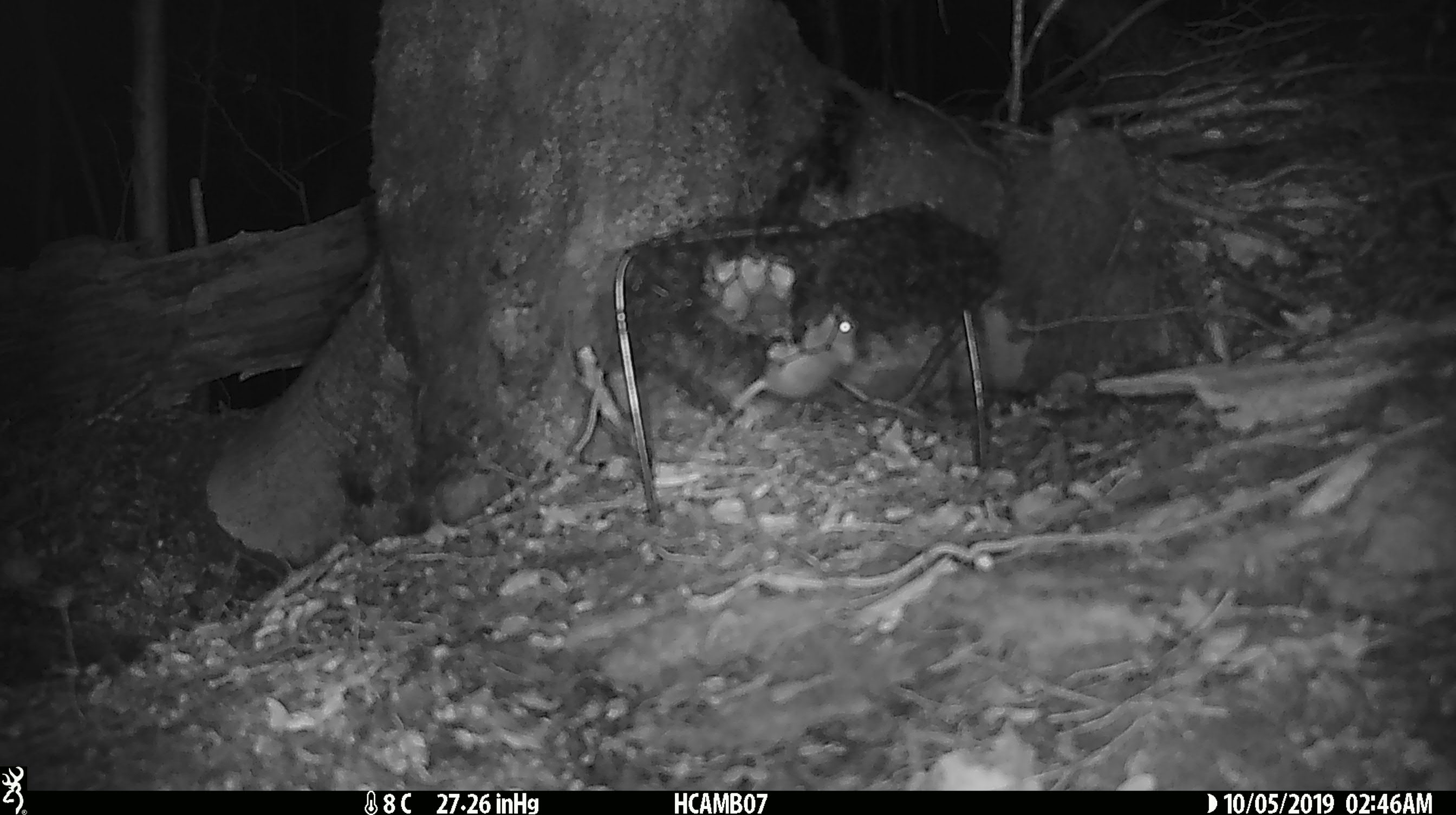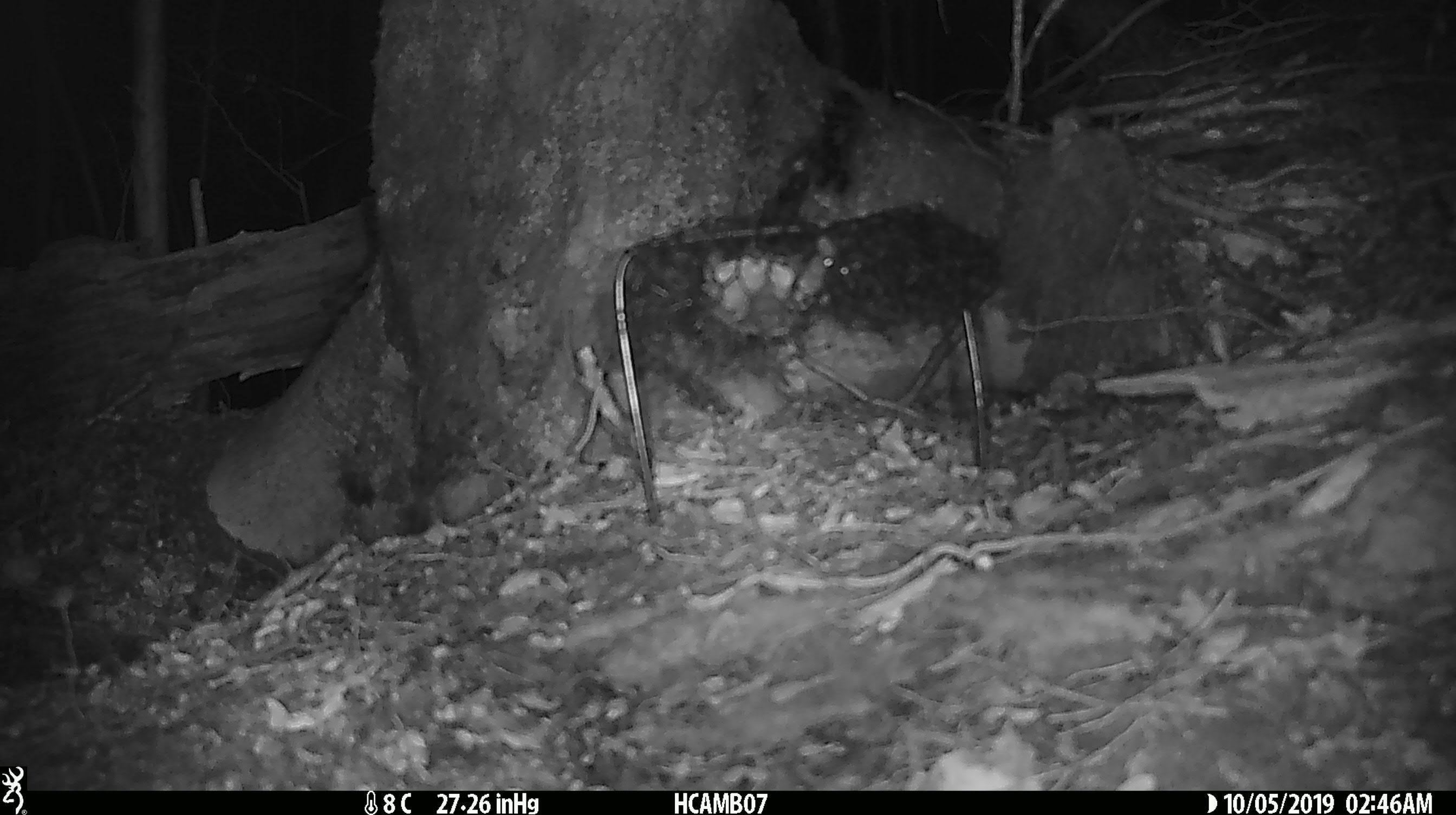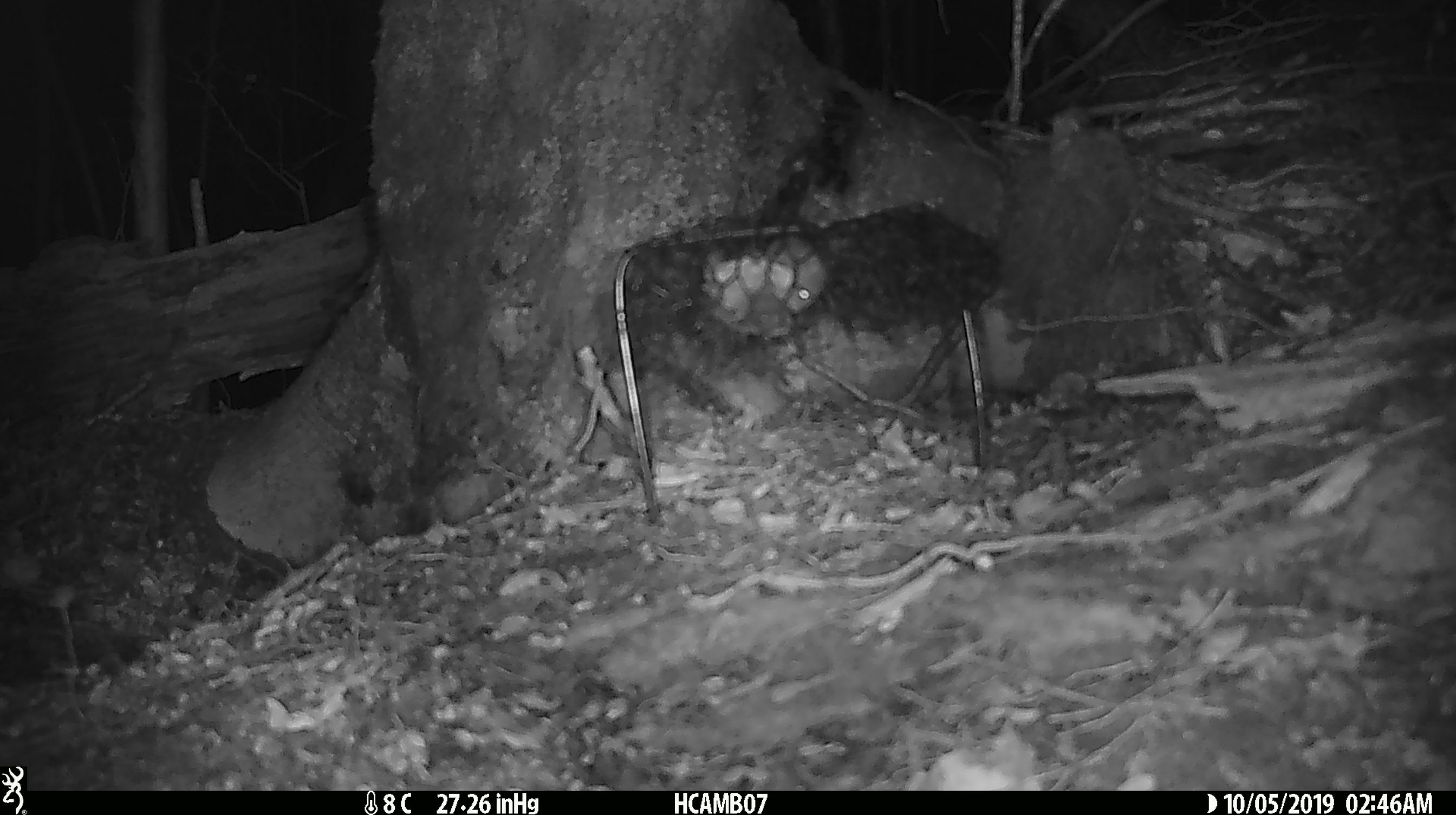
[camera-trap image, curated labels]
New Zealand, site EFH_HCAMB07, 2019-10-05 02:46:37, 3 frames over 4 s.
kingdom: Animalia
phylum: Chordata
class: Mammalia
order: Rodentia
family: Muridae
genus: Mus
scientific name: Mus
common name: mouse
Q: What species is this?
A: Mouse (Mus).